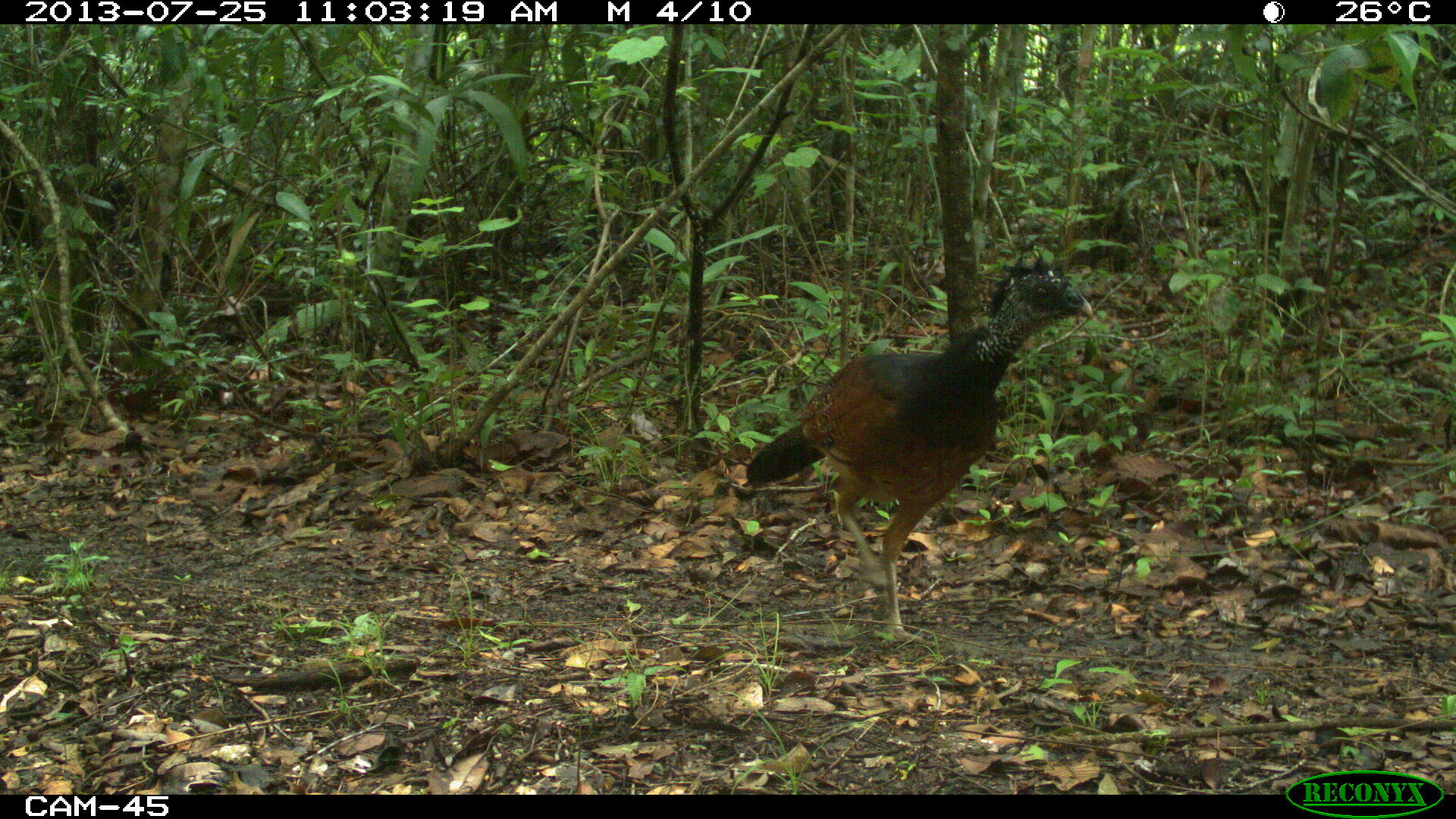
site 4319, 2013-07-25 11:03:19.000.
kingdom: Animalia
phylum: Chordata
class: Aves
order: Galliformes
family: Cracidae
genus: Crax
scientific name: Crax rubra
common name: great curassow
Crax rubra (great curassow), count 4.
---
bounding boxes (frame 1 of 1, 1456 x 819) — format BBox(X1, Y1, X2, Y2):
crax rubra: BBox(745, 253, 1094, 647)